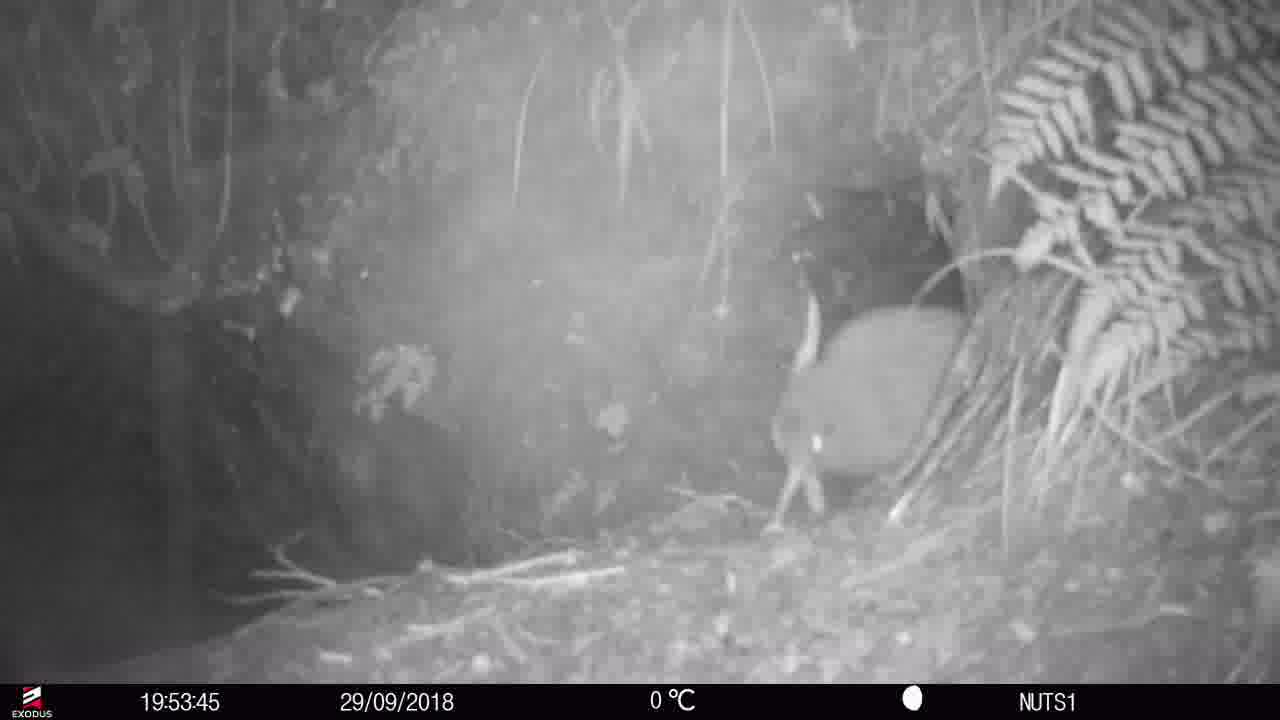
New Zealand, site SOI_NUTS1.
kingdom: Animalia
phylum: Chordata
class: Aves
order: Apterygiformes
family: Apterygidae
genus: Apteryx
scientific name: Apteryx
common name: kiwi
Kiwi (Apteryx).